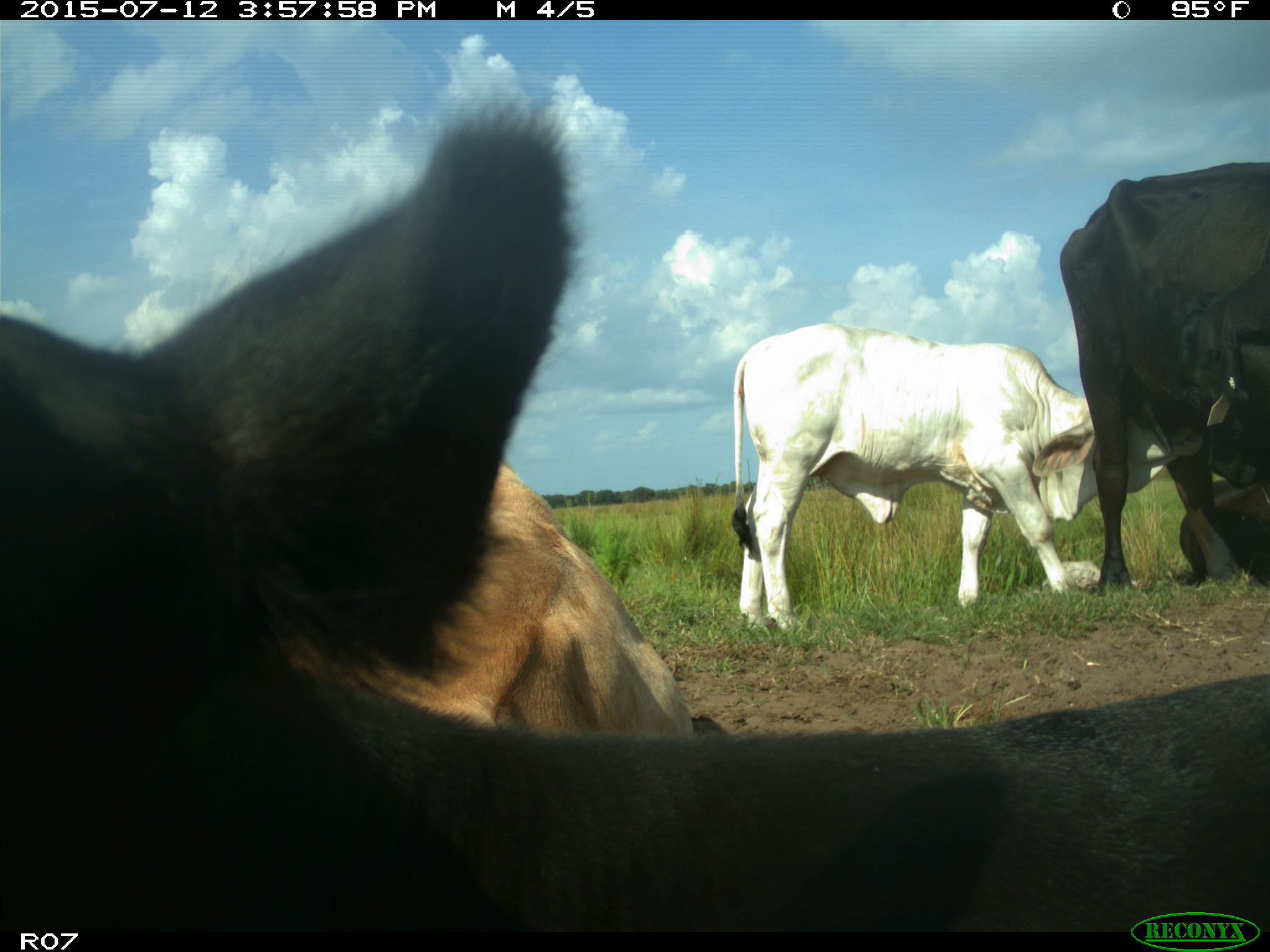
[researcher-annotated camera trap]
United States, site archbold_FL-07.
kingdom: Animalia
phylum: Chordata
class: Mammalia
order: Artiodactyla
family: Bovidae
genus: Bos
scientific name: Bos taurus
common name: domestic cow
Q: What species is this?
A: Bos taurus (domestic cow).